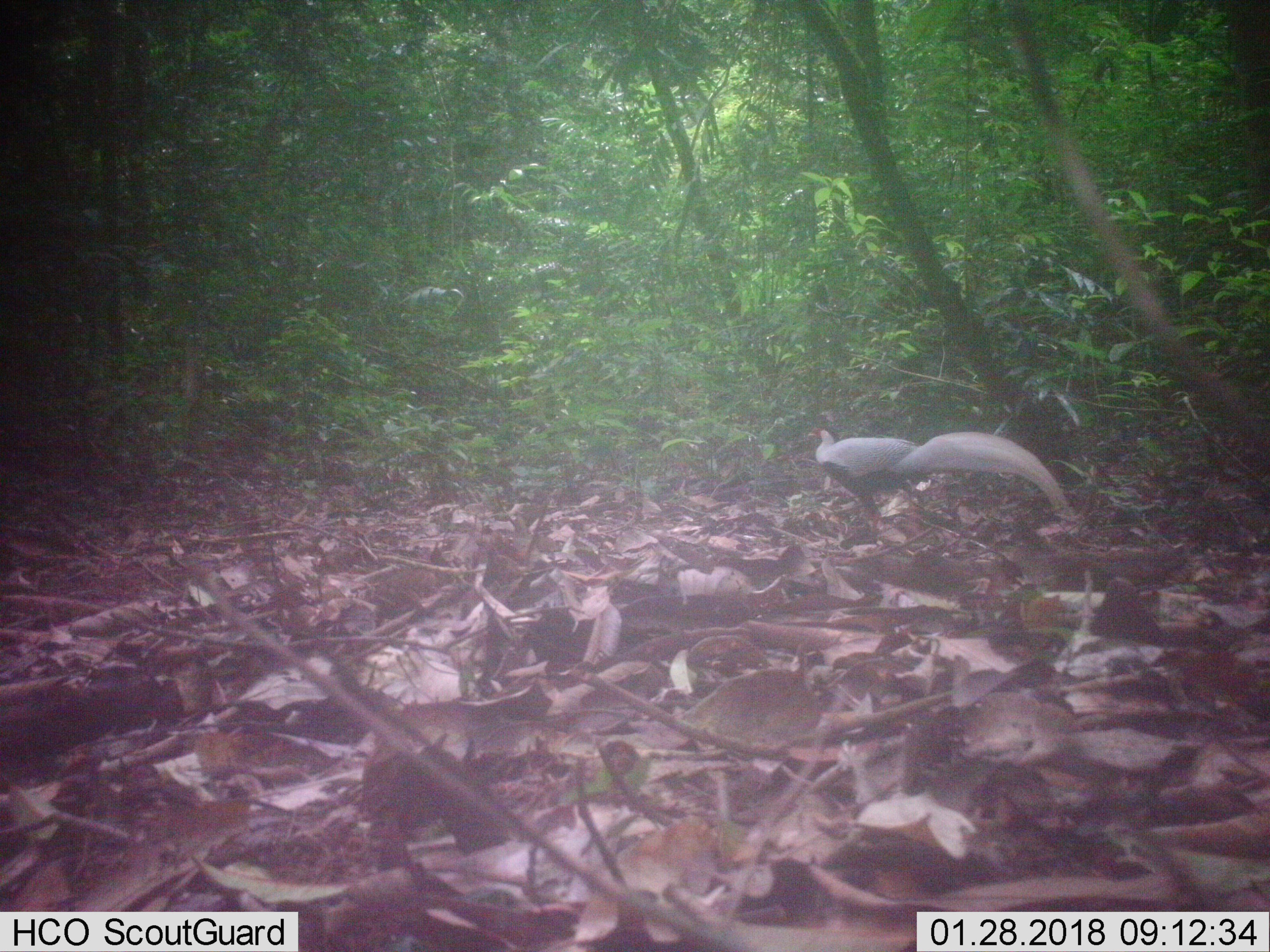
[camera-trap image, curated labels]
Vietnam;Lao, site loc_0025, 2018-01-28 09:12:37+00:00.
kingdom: Animalia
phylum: Chordata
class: Aves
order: Galliformes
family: Phasianidae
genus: Lophura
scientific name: Lophura nycthemera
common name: silver pheasant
Silver pheasant (Lophura nycthemera). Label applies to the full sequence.